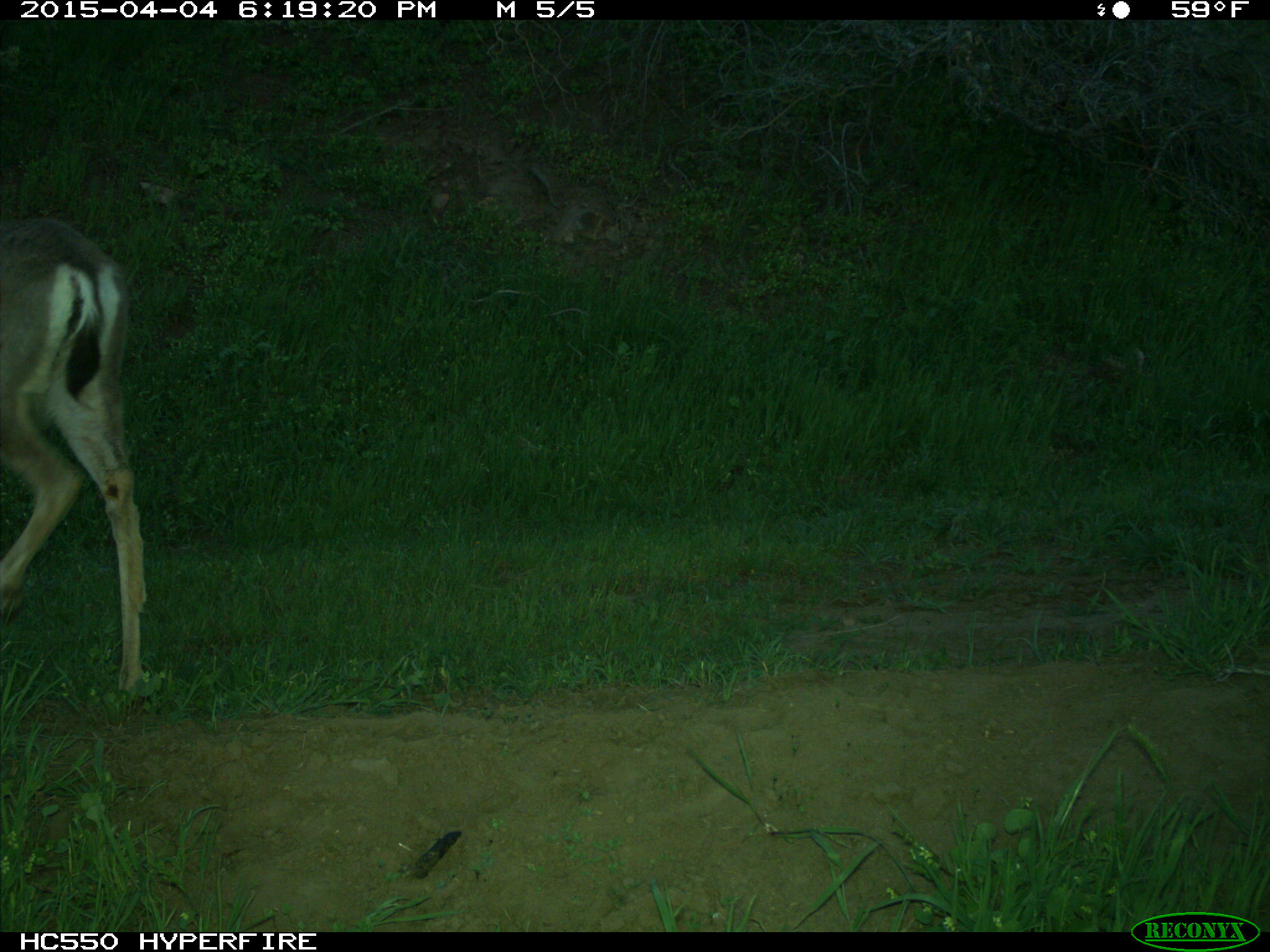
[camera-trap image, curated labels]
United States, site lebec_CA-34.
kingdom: Animalia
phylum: Chordata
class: Mammalia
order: Artiodactyla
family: Cervidae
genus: Odocoileus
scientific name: Odocoileus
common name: deer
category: unidentified deer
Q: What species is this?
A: Unidentified deer (deer) (Odocoileus).